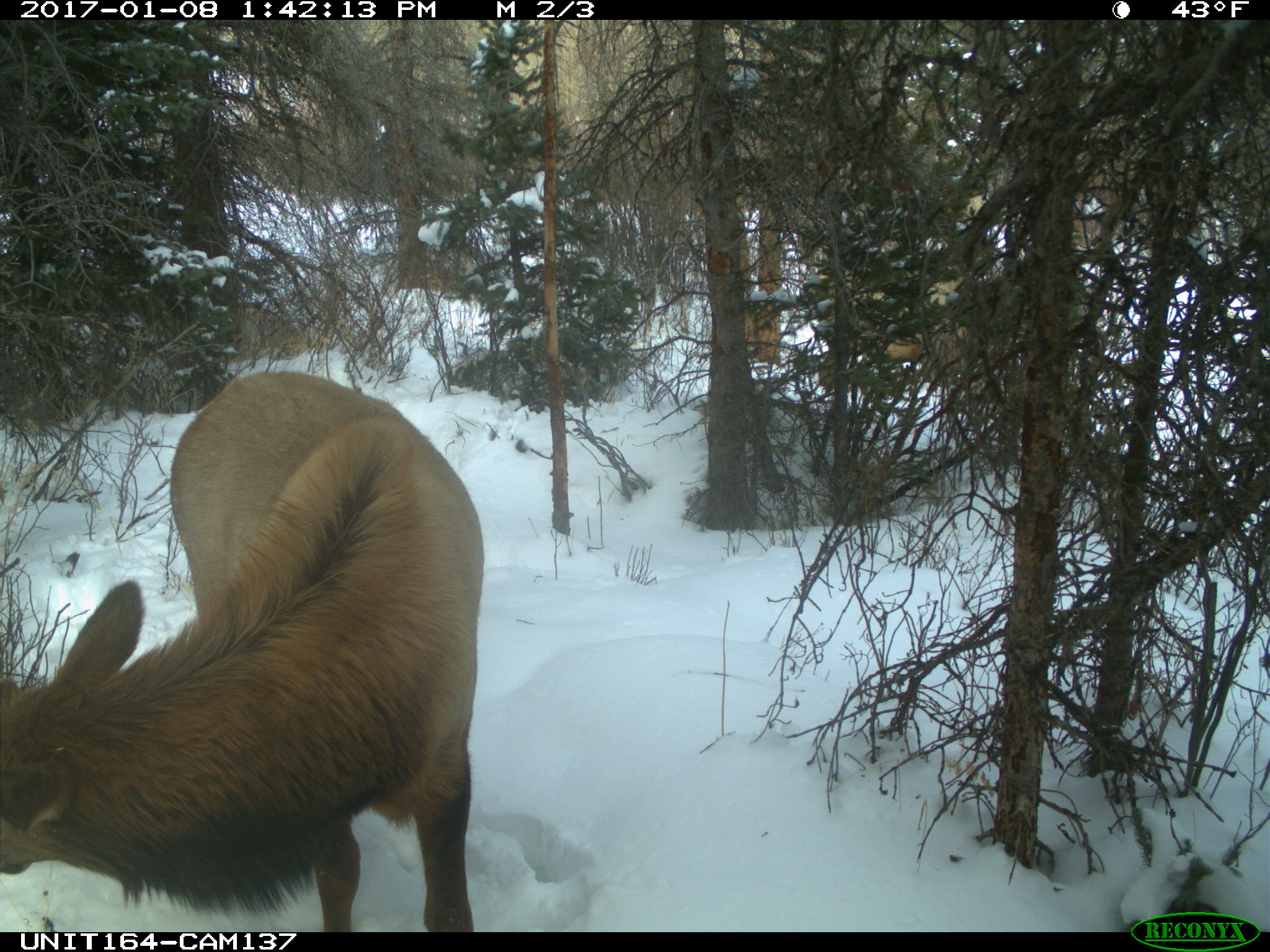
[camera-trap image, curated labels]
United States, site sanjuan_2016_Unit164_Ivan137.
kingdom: Animalia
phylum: Chordata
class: Mammalia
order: Artiodactyla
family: Cervidae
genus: Cervus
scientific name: Cervus elaphus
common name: red deer